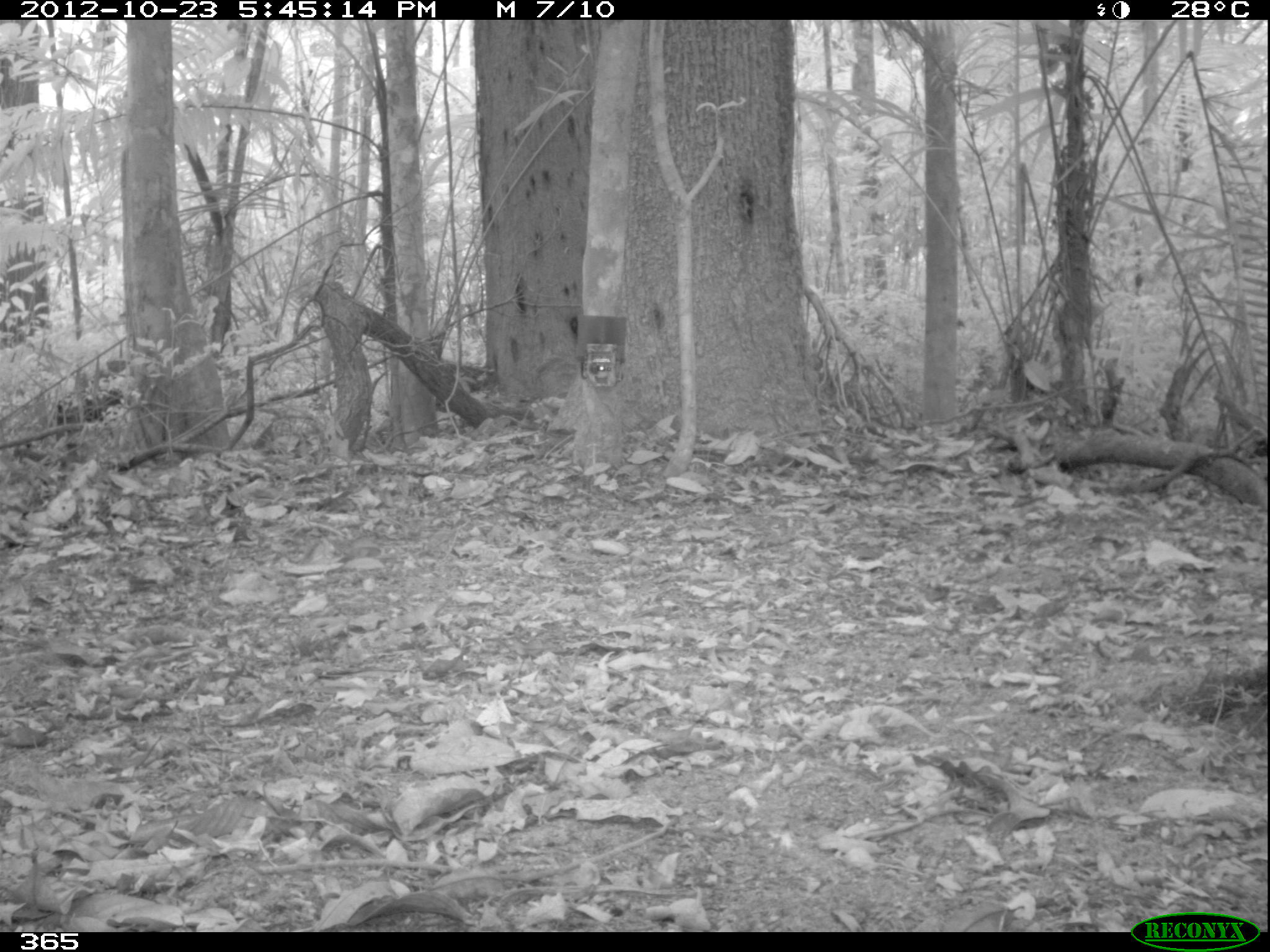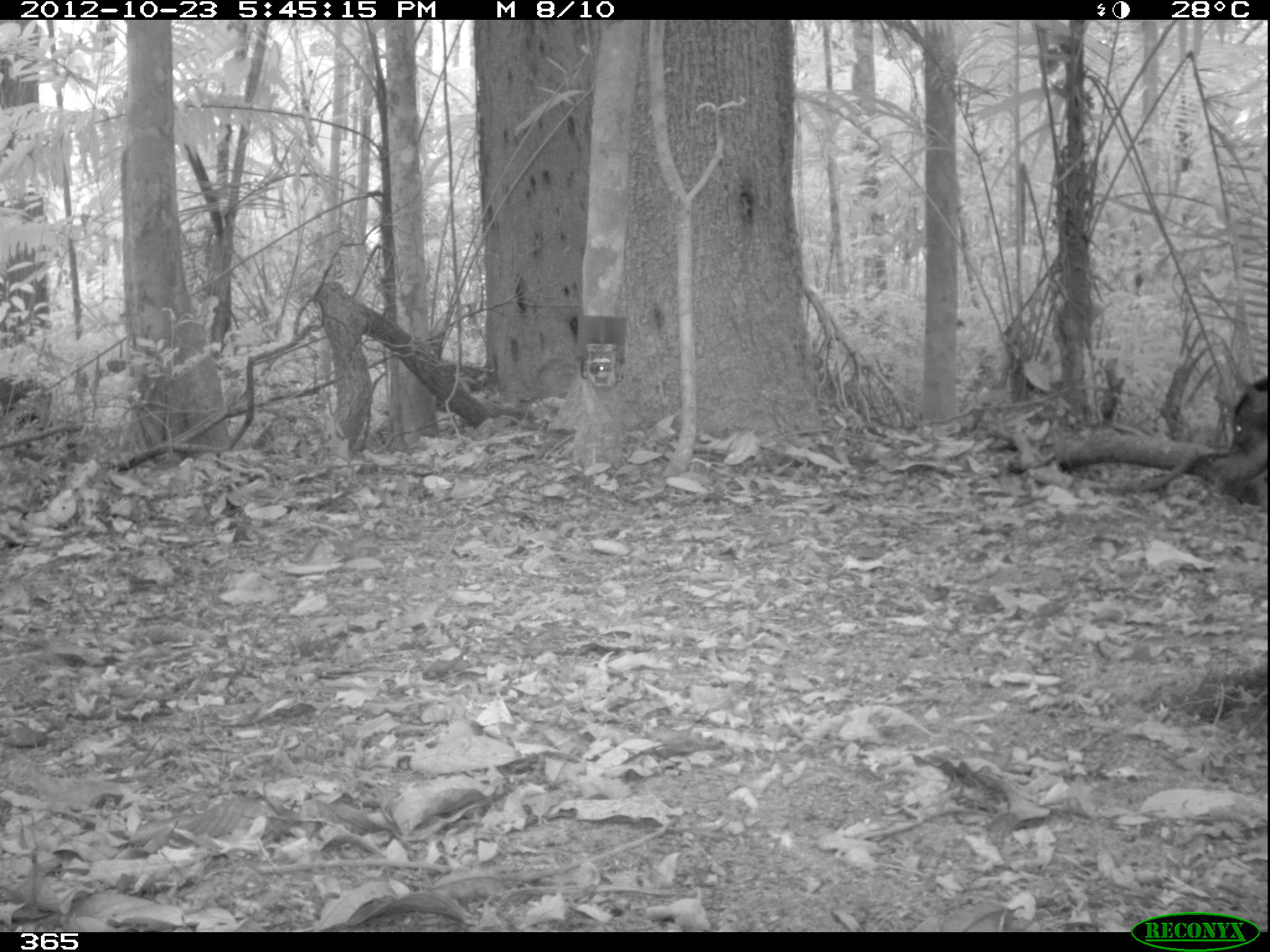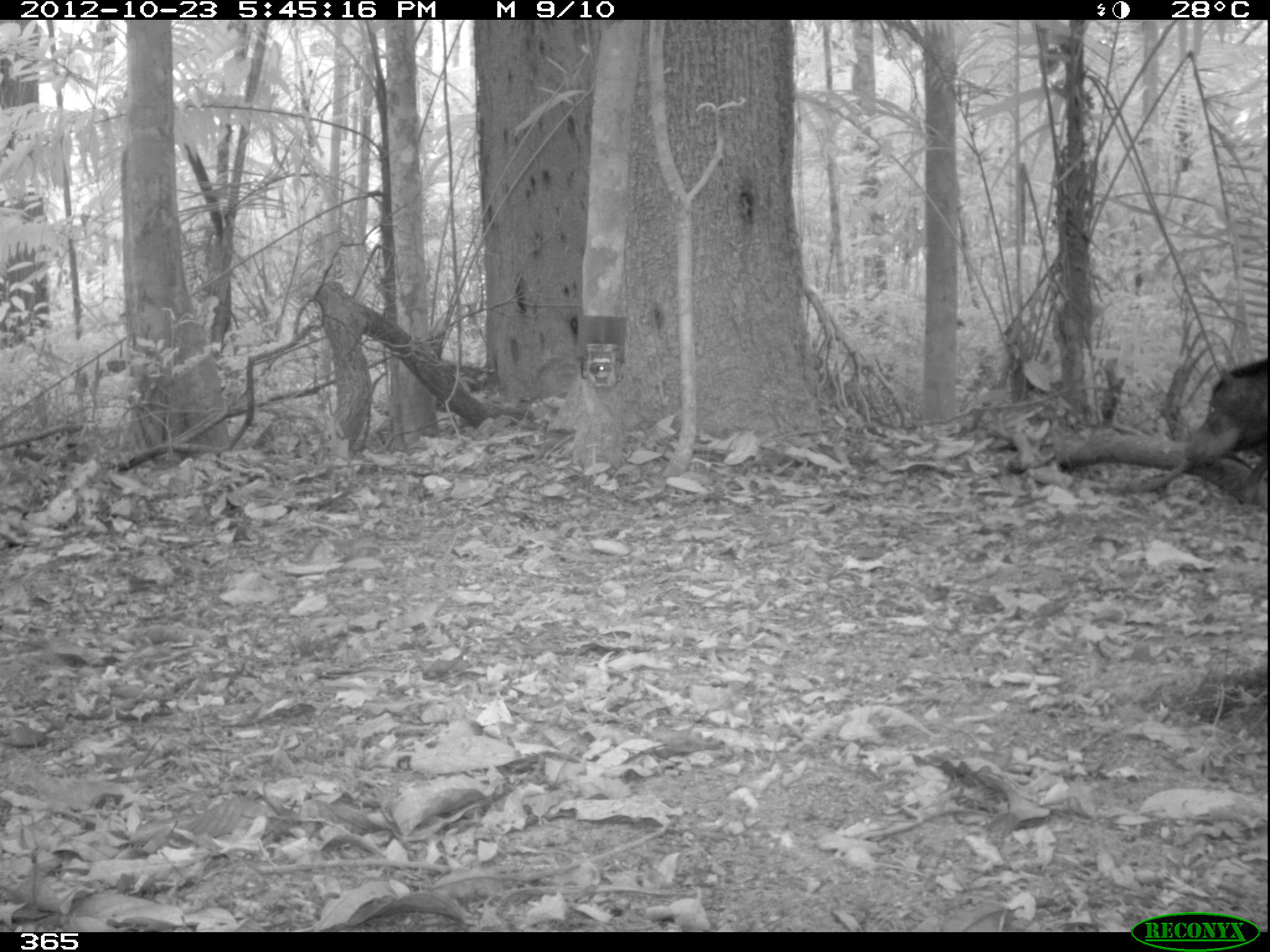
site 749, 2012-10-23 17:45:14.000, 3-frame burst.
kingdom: Animalia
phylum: Chordata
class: Mammalia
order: Artiodactyla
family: Tayassuidae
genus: Tayassu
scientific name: Tayassu pecari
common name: white-lipped peccary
Tayassu pecari (white-lipped peccary).